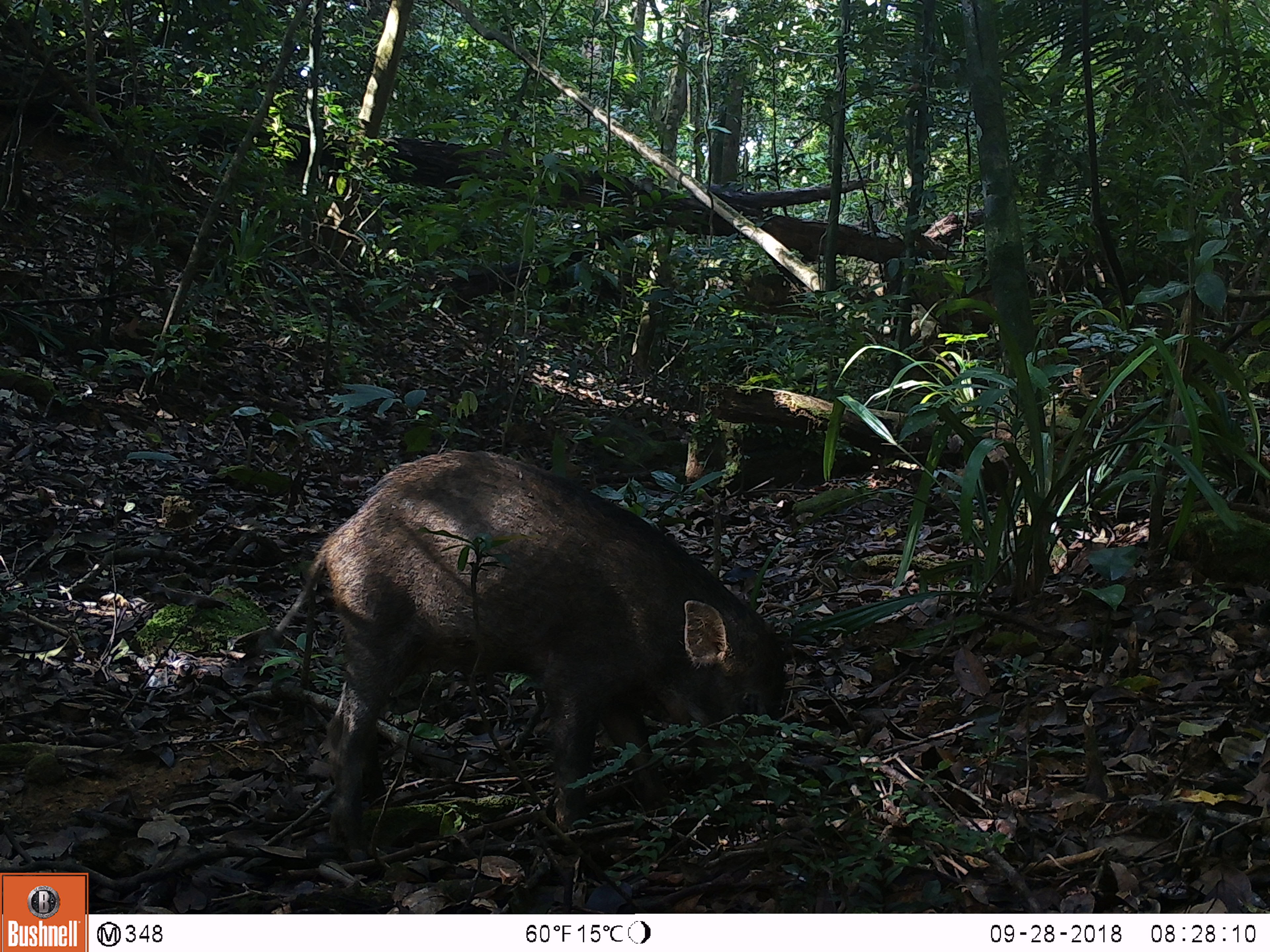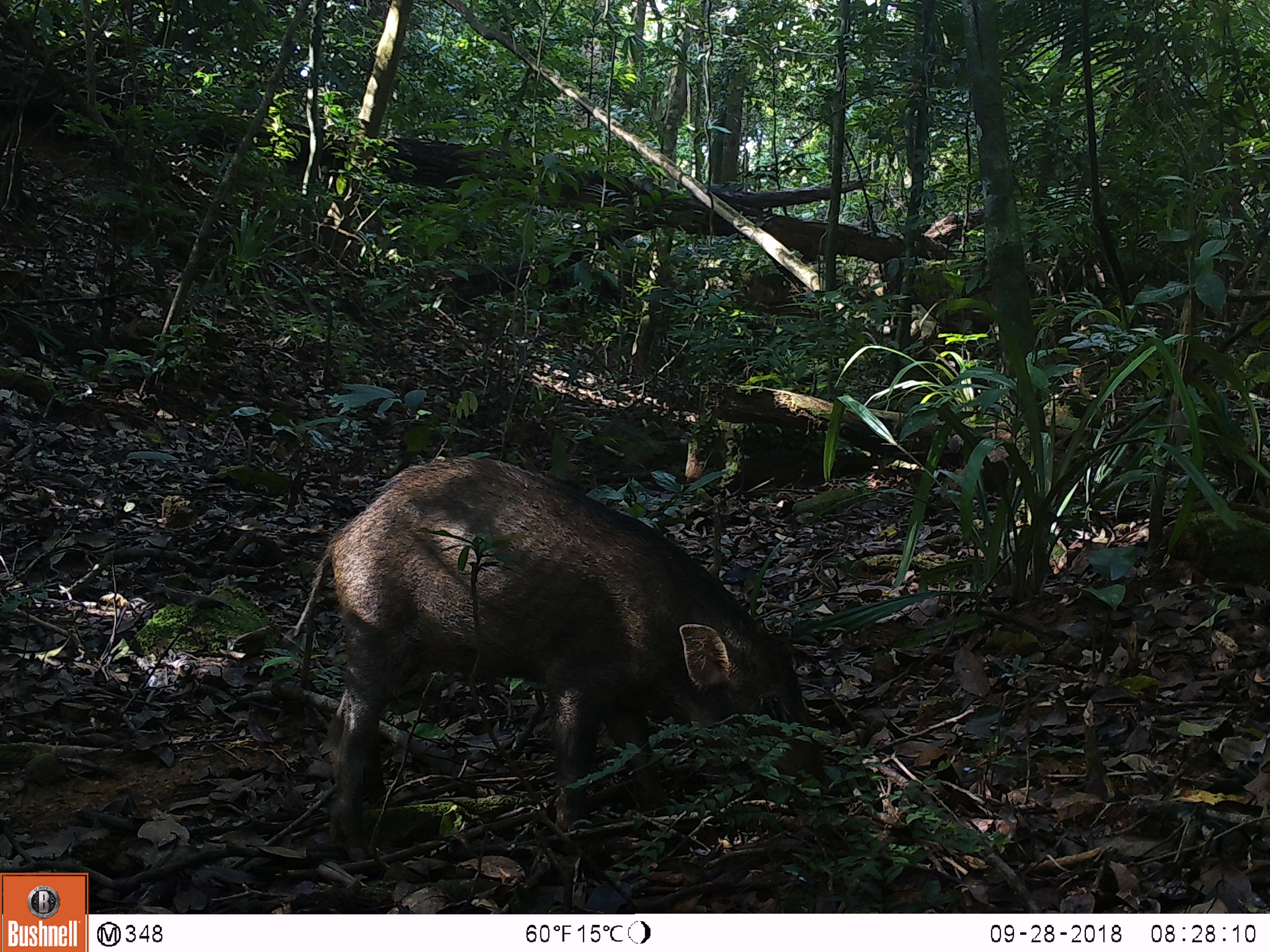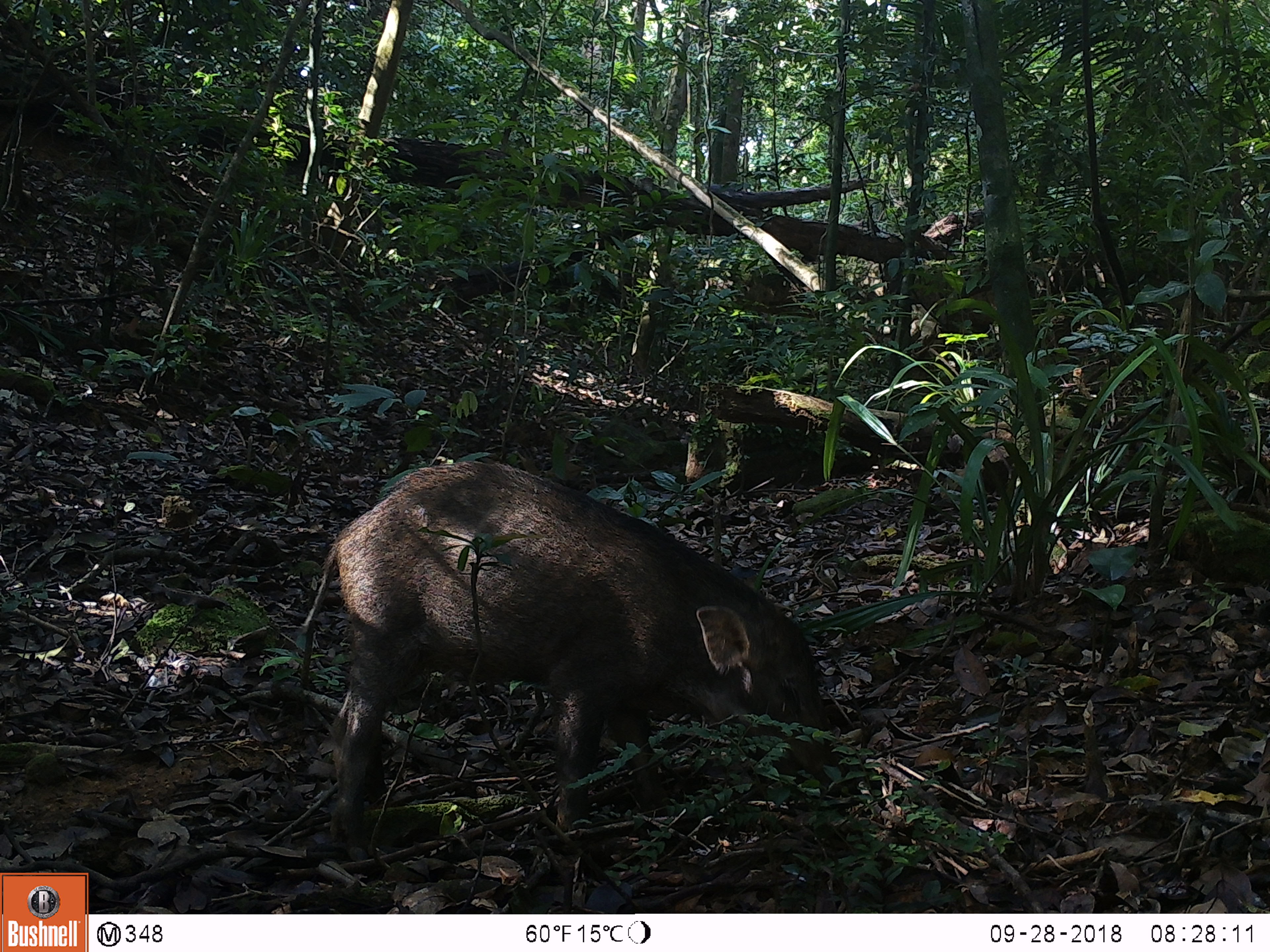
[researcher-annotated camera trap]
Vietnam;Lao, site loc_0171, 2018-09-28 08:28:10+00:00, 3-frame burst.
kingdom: Animalia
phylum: Chordata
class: Mammalia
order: Artiodactyla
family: Suidae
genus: Sus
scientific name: Sus scrofa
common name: eurasian wild pig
Eurasian wild pig (Sus scrofa). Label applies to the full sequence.